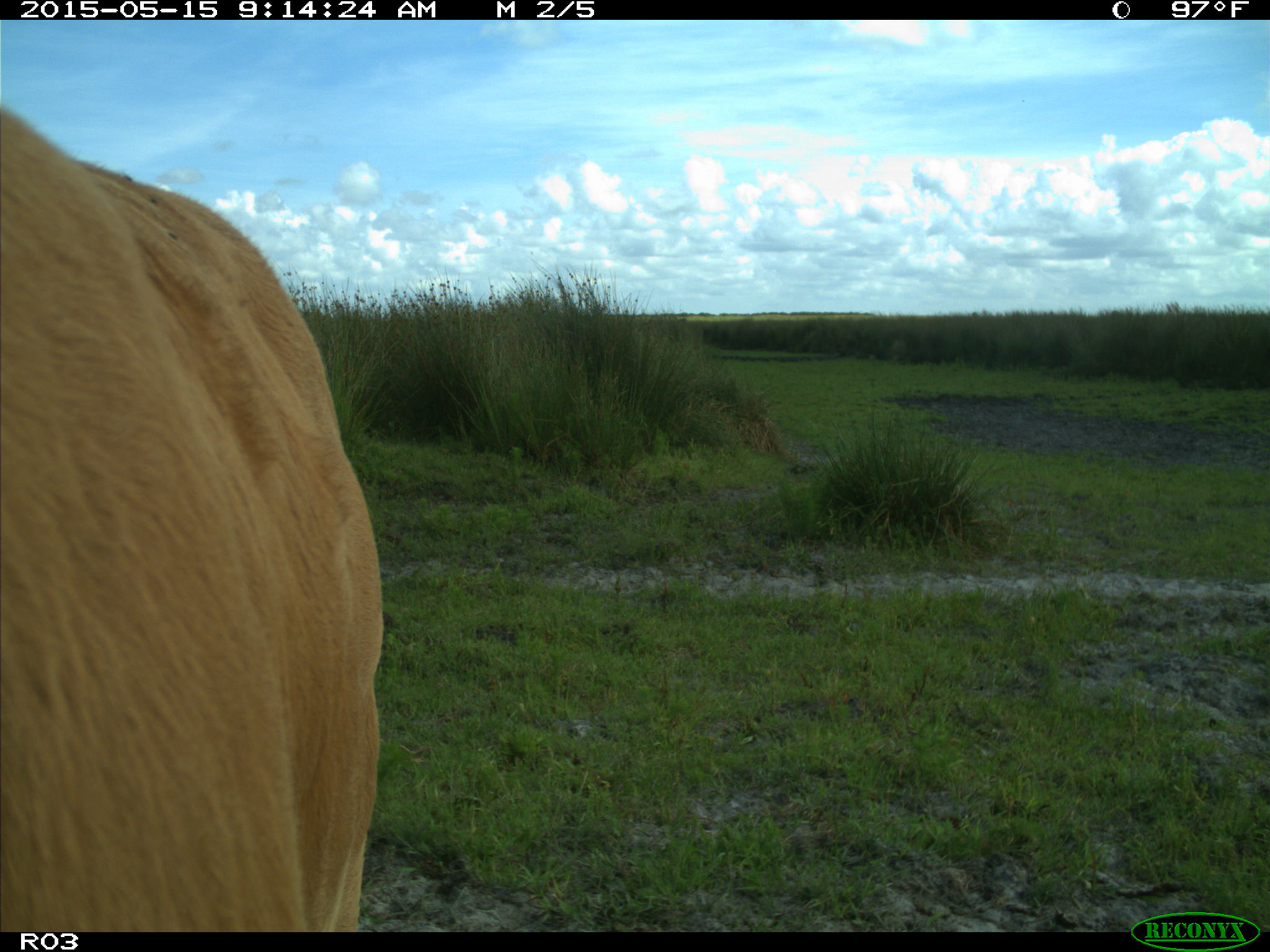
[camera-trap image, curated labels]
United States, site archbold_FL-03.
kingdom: Animalia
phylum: Chordata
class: Mammalia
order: Artiodactyla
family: Bovidae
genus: Bos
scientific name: Bos taurus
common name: domestic cow